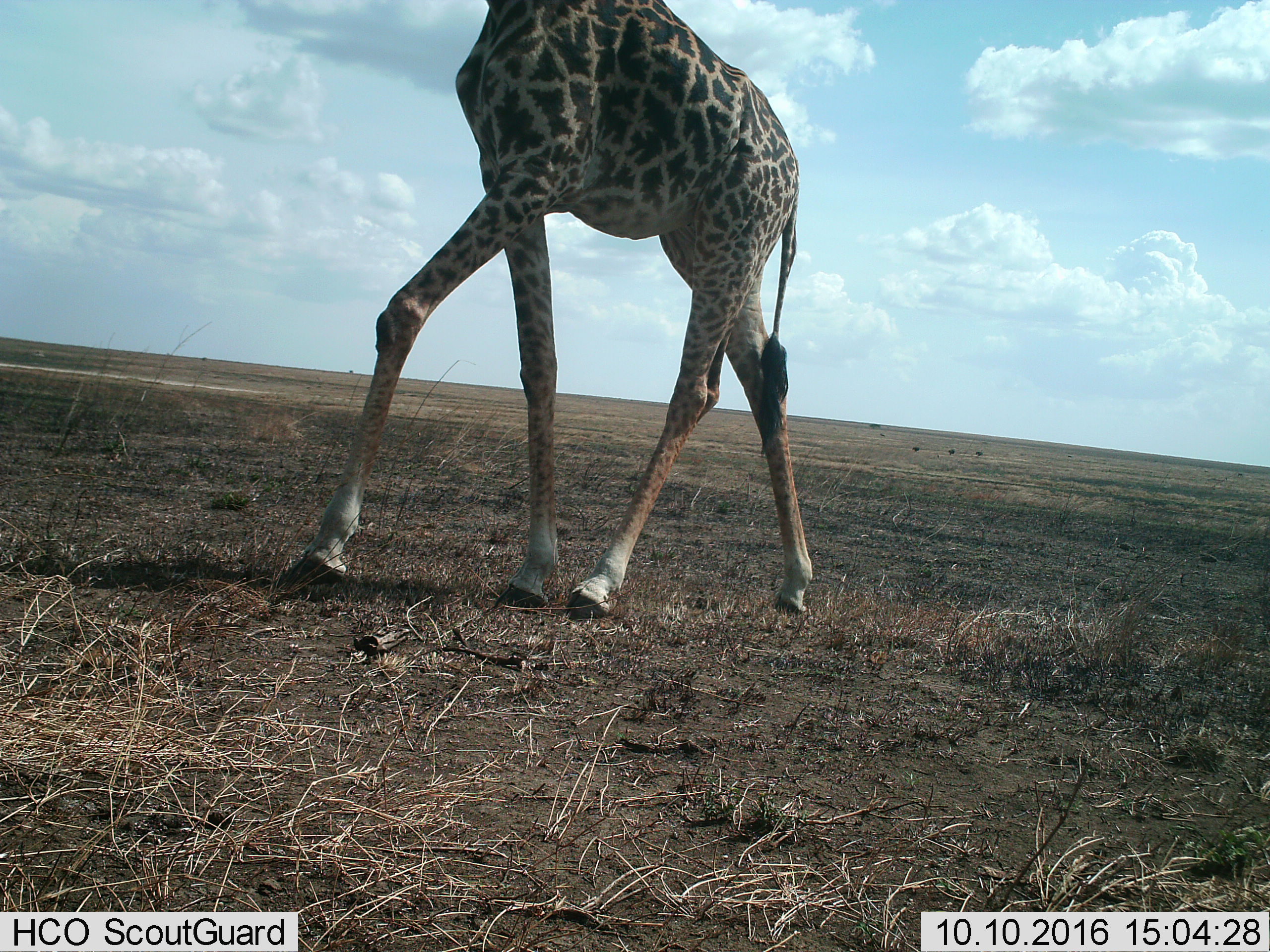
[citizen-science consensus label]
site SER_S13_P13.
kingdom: Animalia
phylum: Chordata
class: Mammalia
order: Artiodactyla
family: Giraffidae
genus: Giraffa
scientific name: Giraffa camelopardalis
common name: giraffe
Giraffe (Giraffa camelopardalis), count 1. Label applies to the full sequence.